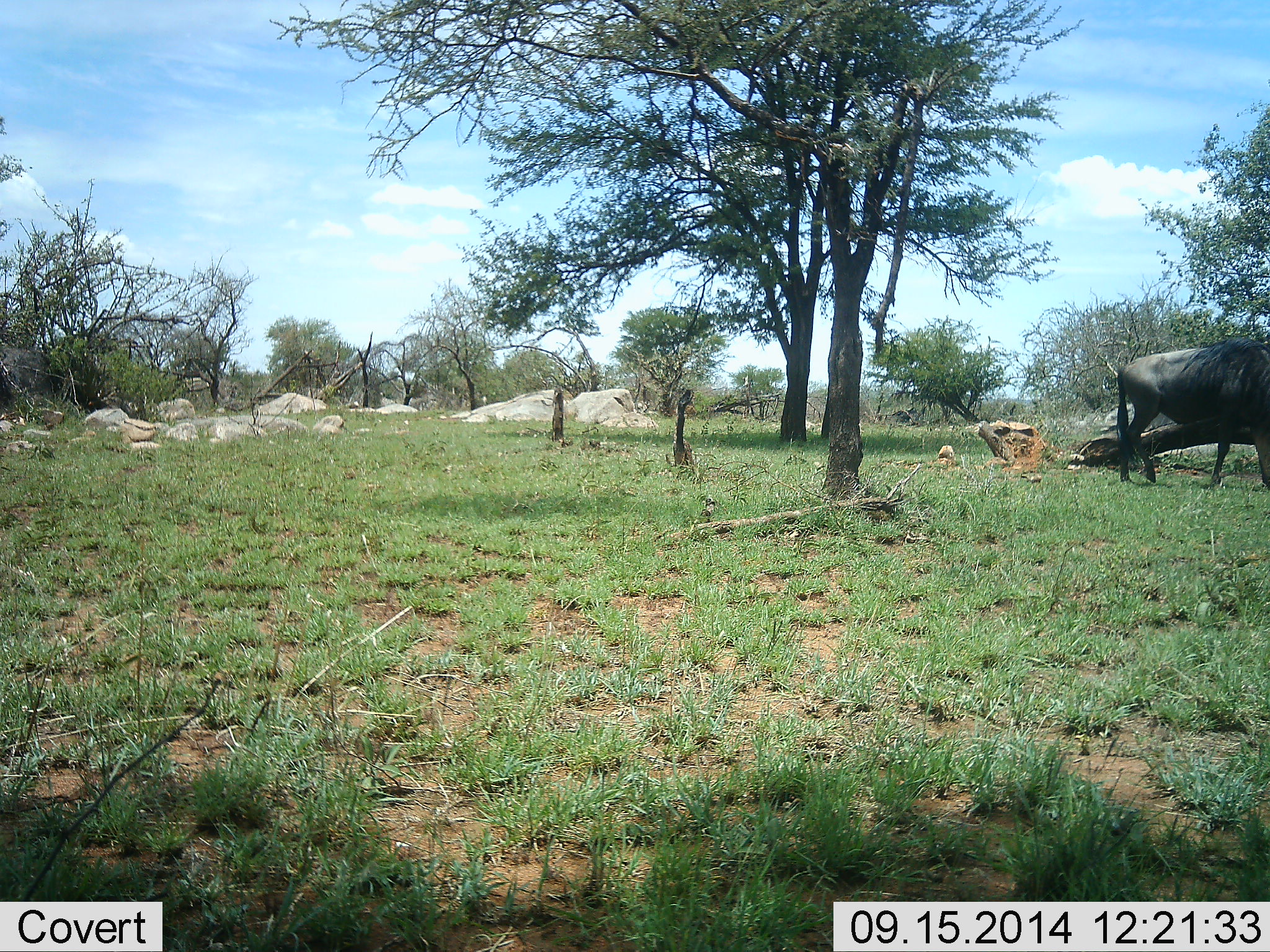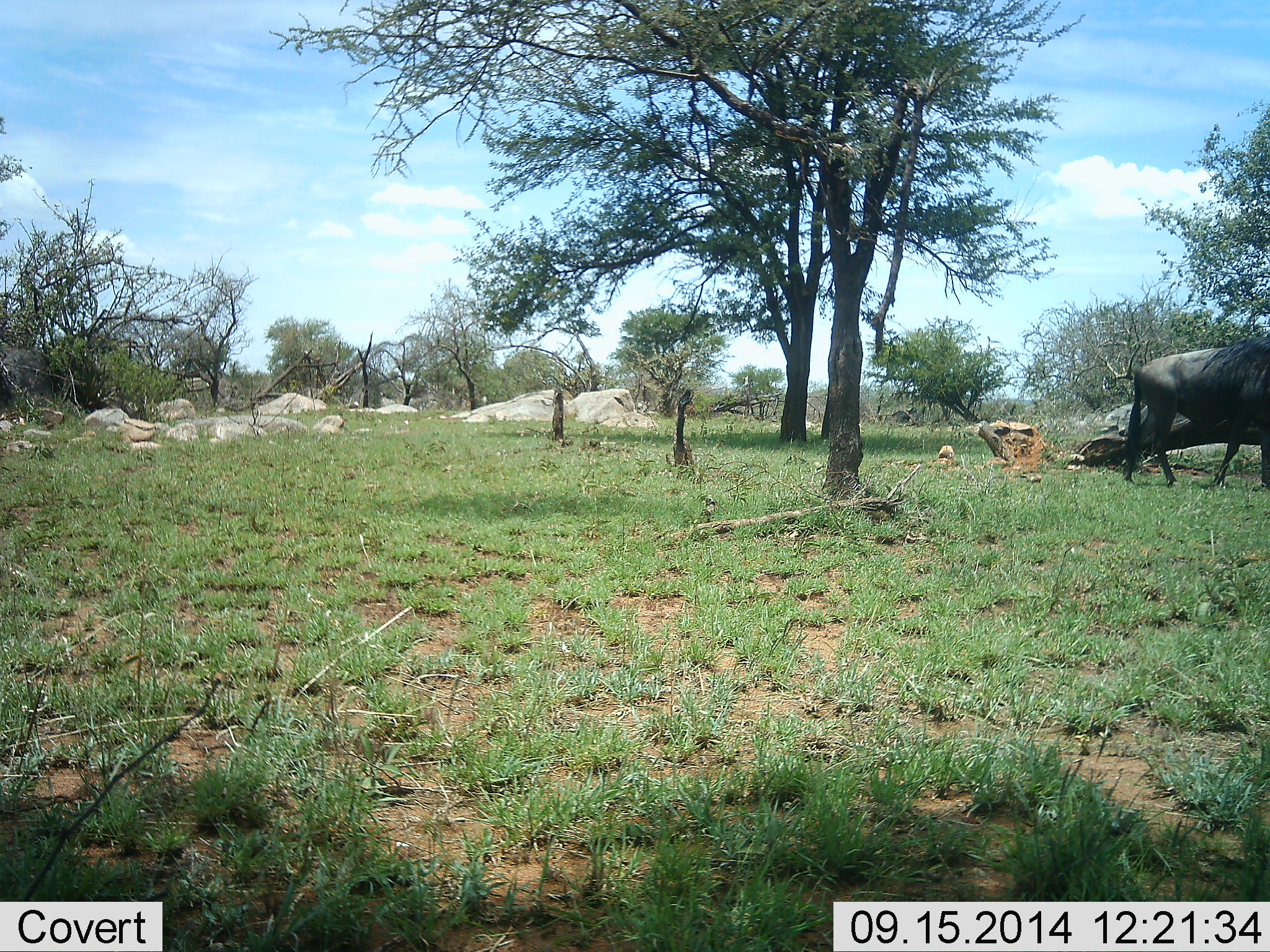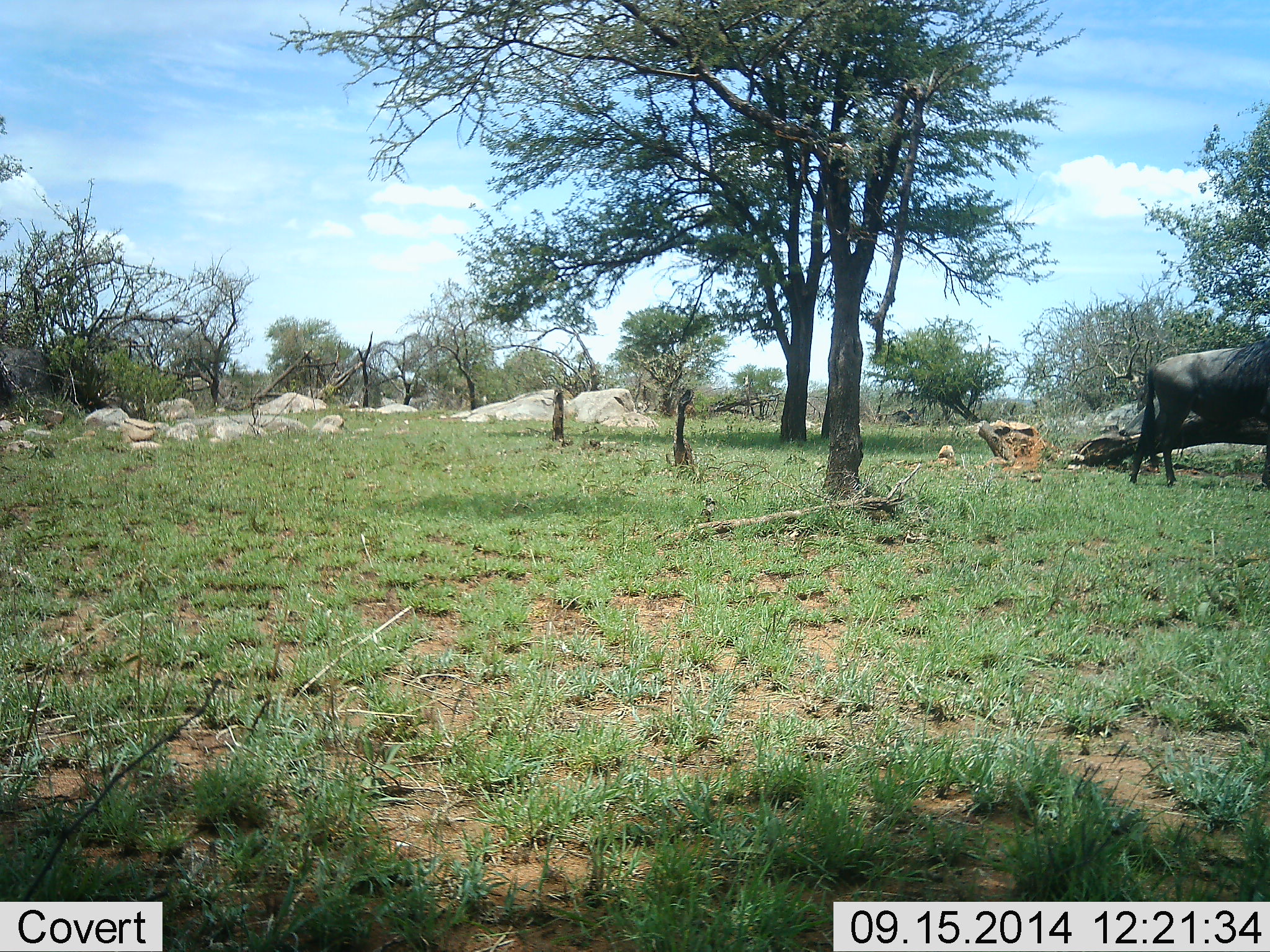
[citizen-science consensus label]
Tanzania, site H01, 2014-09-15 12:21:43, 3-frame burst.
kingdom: Animalia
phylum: Chordata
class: Mammalia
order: Artiodactyla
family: Bovidae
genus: Connochaetes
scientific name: Connochaetes taurinus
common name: blue wildebeest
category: wildebeest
Wildebeest (blue wildebeest) (Connochaetes taurinus), count 1. Behavior (volunteer vote fractions): standing 20%, resting 0%, moving 60%, interacting 0%. Young present (vote fraction): 0%. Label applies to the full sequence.